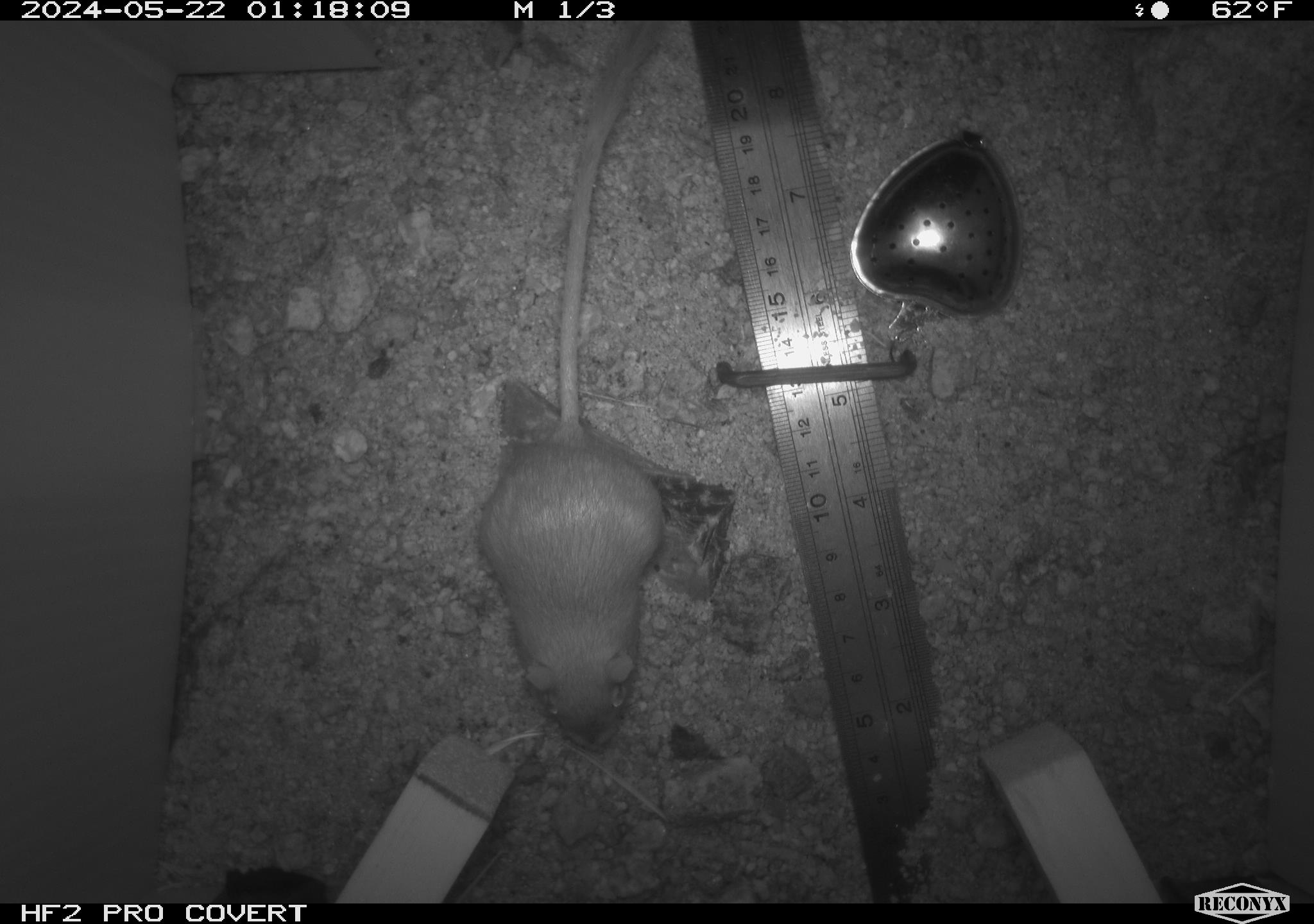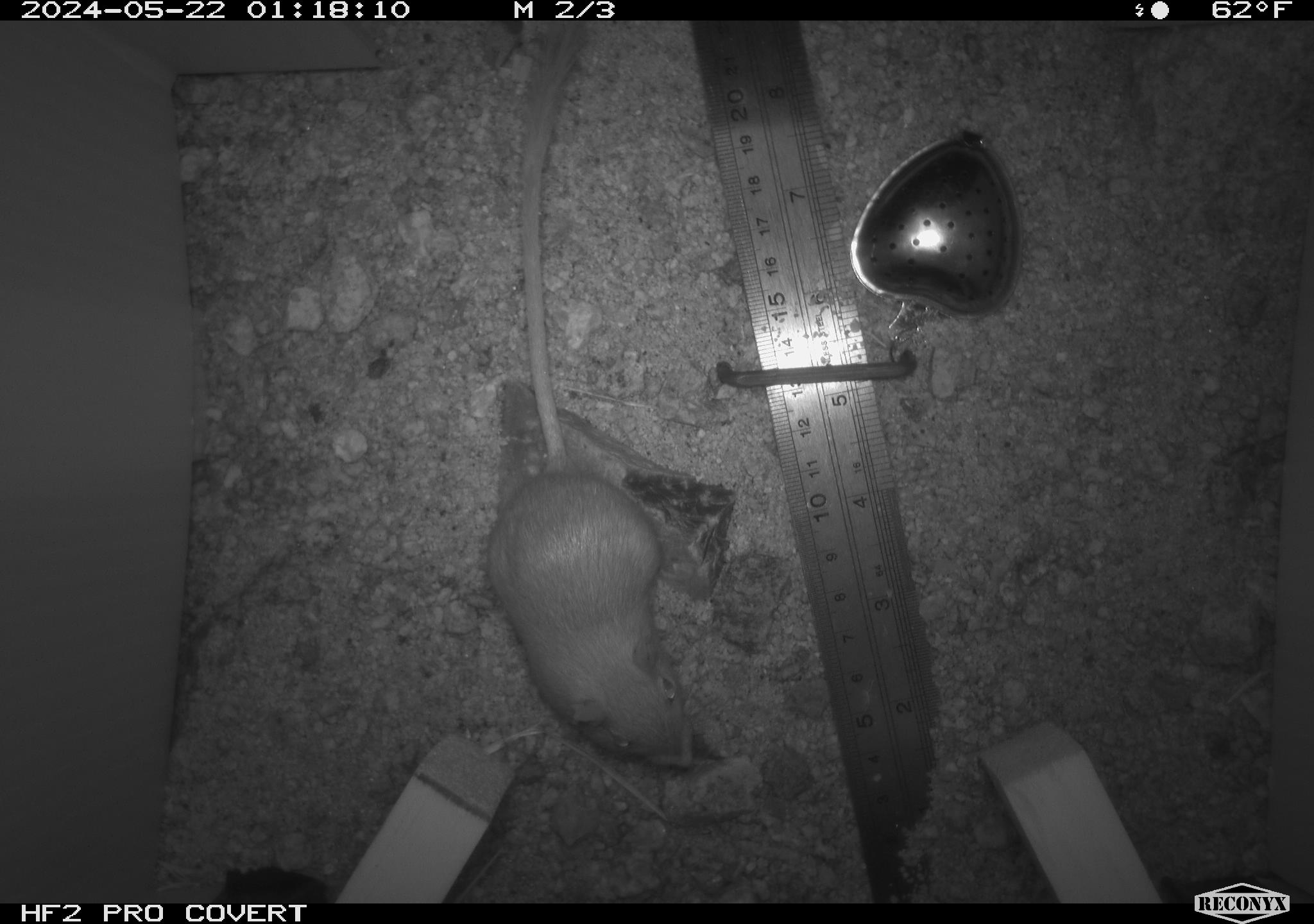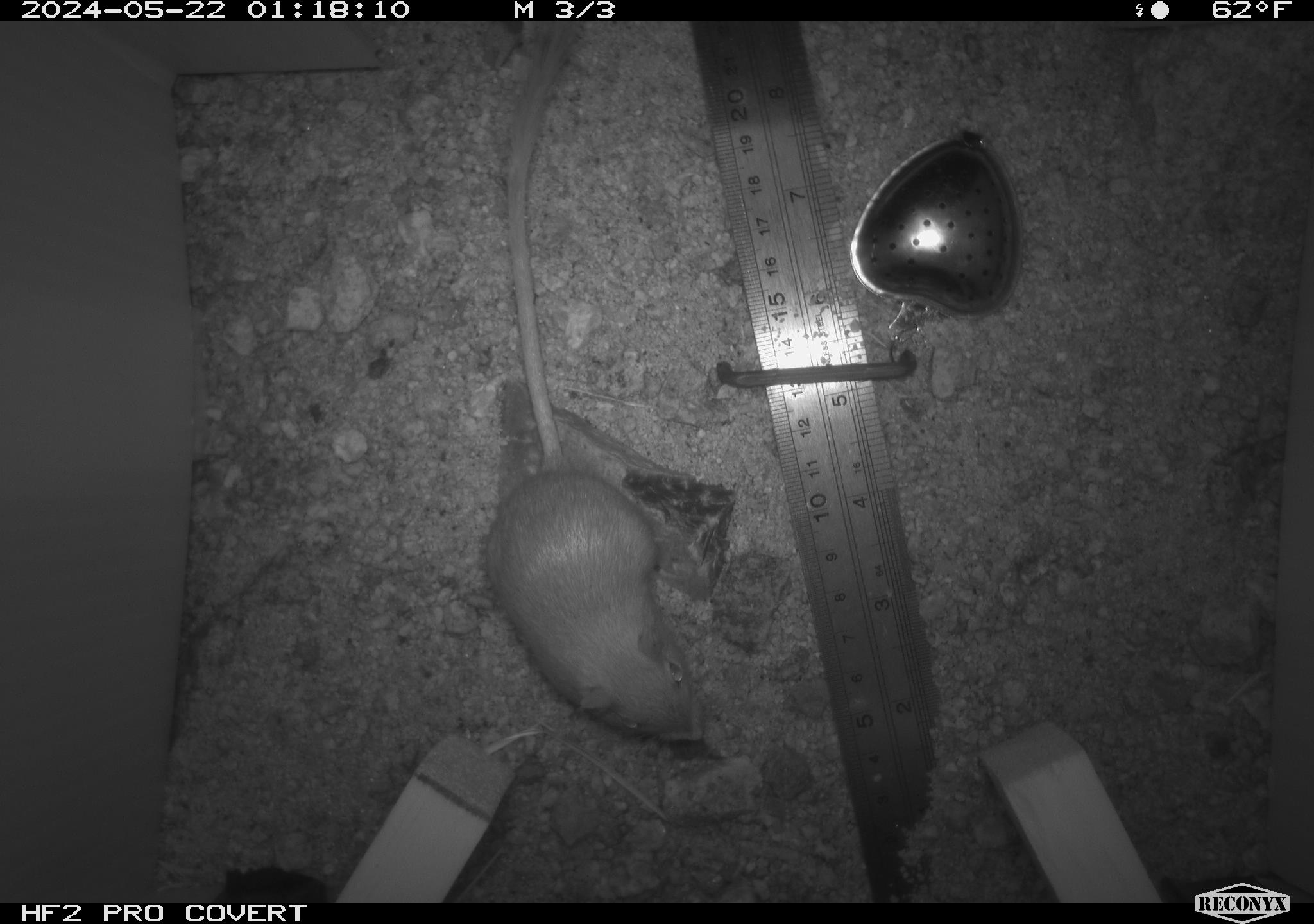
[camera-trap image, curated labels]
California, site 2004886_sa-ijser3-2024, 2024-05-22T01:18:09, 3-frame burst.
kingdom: Animalia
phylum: Chordata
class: Mammalia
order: Rodentia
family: Heteromyidae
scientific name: Heteromyidae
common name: kangaroo rats and pocket mice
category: heteromyidae family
Heteromyidae family (kangaroo rats and pocket mice) (Heteromyidae).